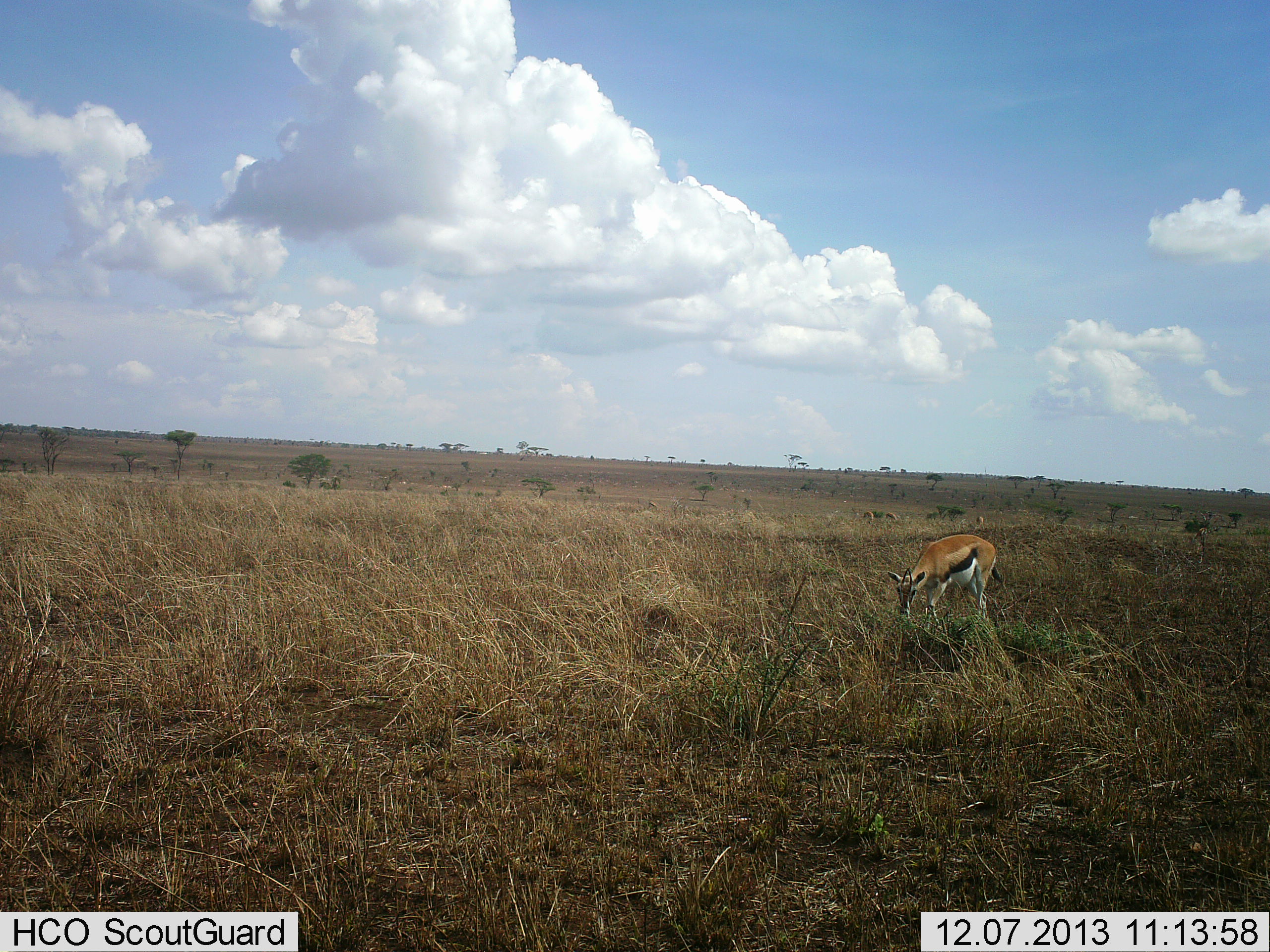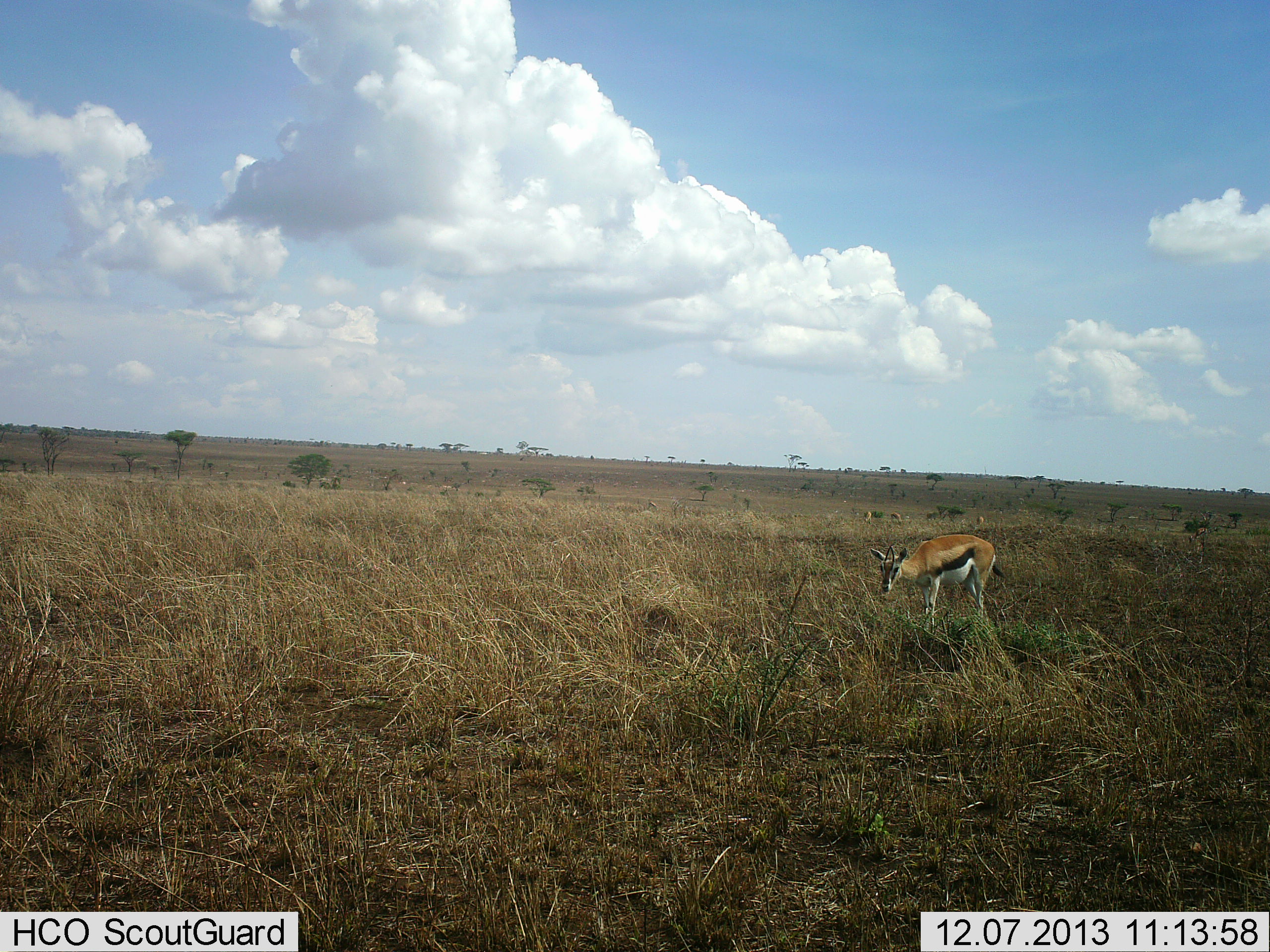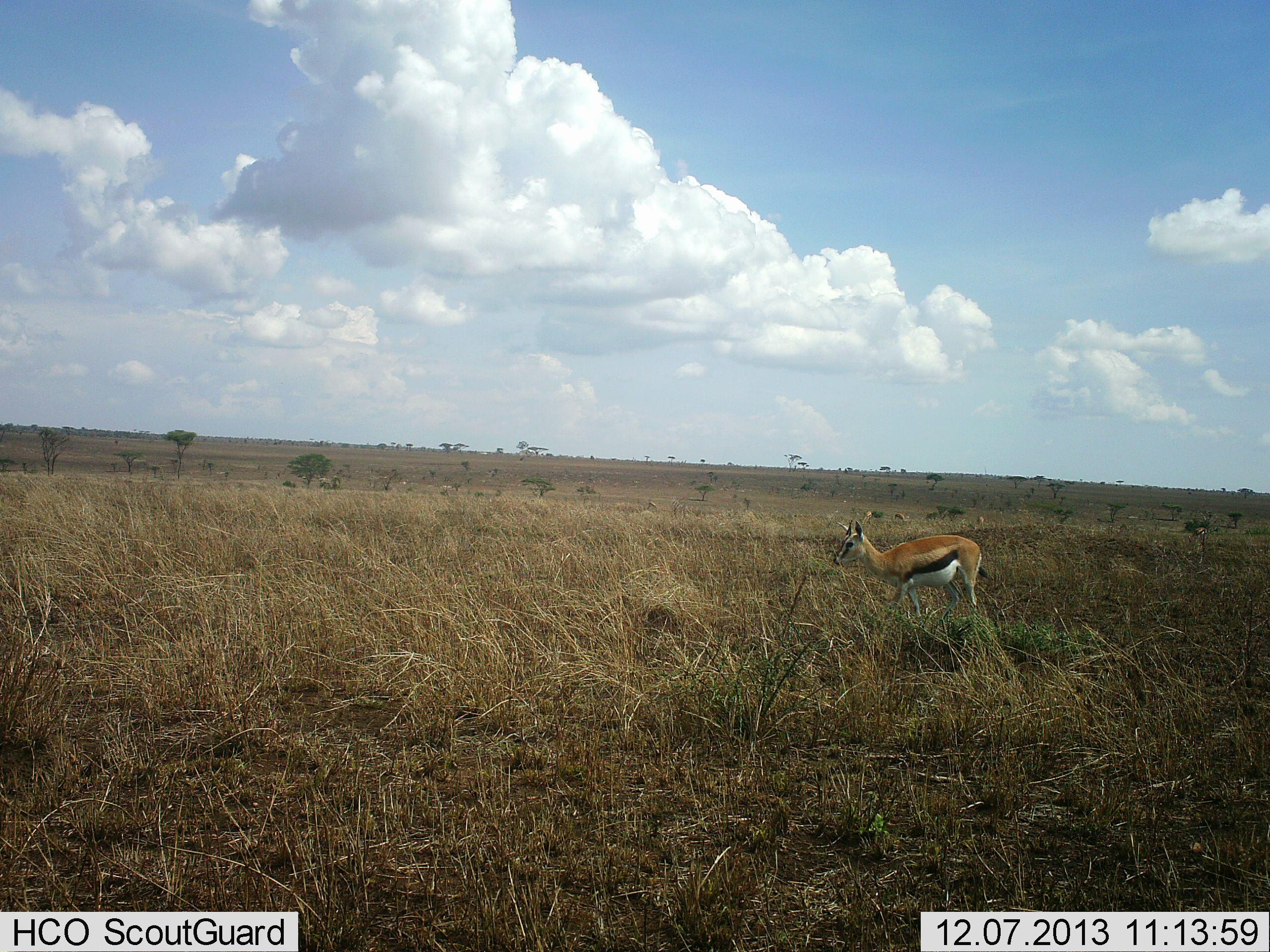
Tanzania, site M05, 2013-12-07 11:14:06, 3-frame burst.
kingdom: Animalia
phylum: Chordata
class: Mammalia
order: Artiodactyla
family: Bovidae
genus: Eudorcas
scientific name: Eudorcas thomsonii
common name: thomson's gazelle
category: gazellethomsons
Gazellethomsons (thomson's gazelle) (Eudorcas thomsonii), count 1. Behavior (volunteer vote fractions): standing 40%, resting 0%, moving 50%, interacting 0%. Young present (vote fraction): 0%. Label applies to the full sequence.